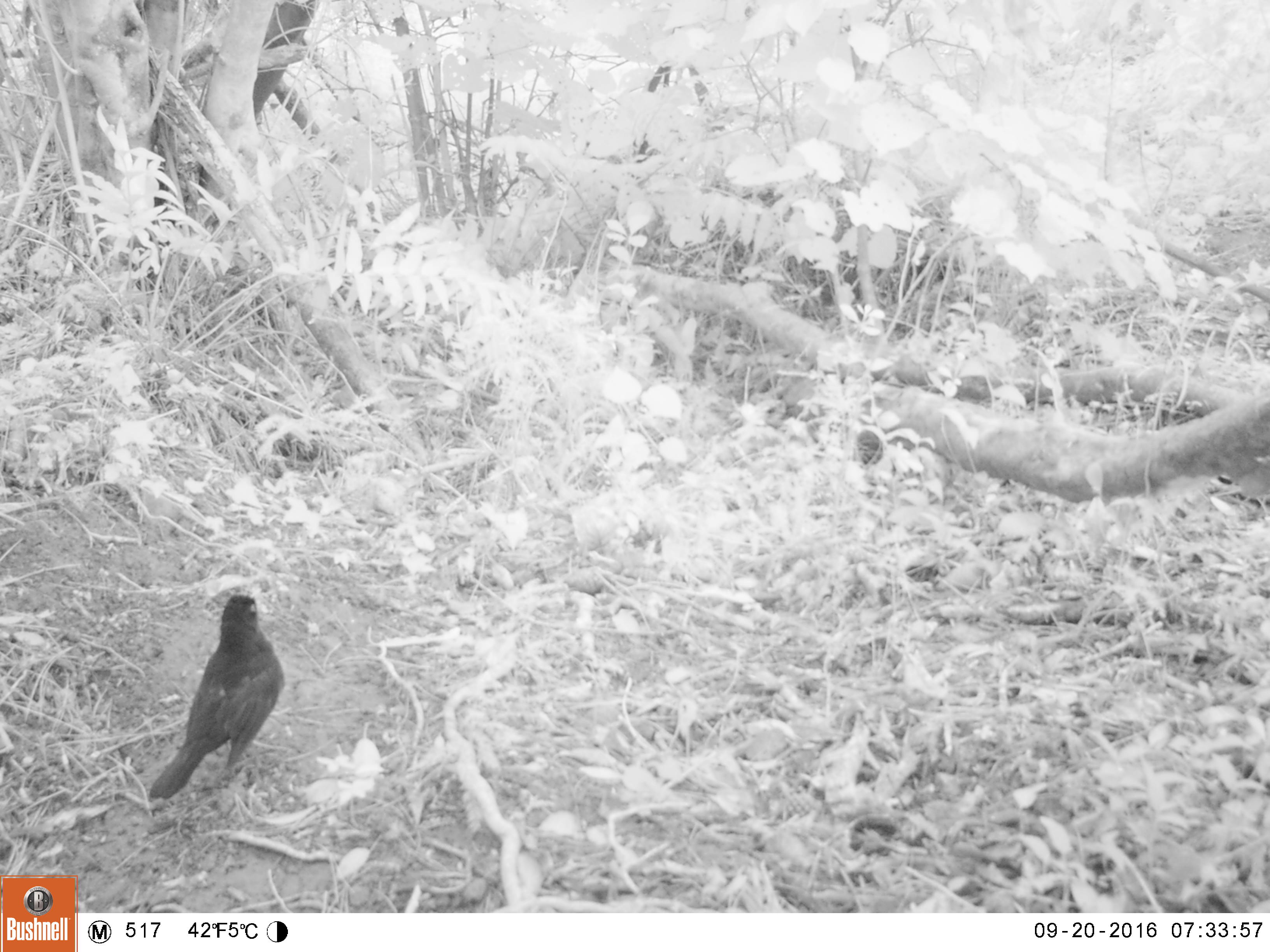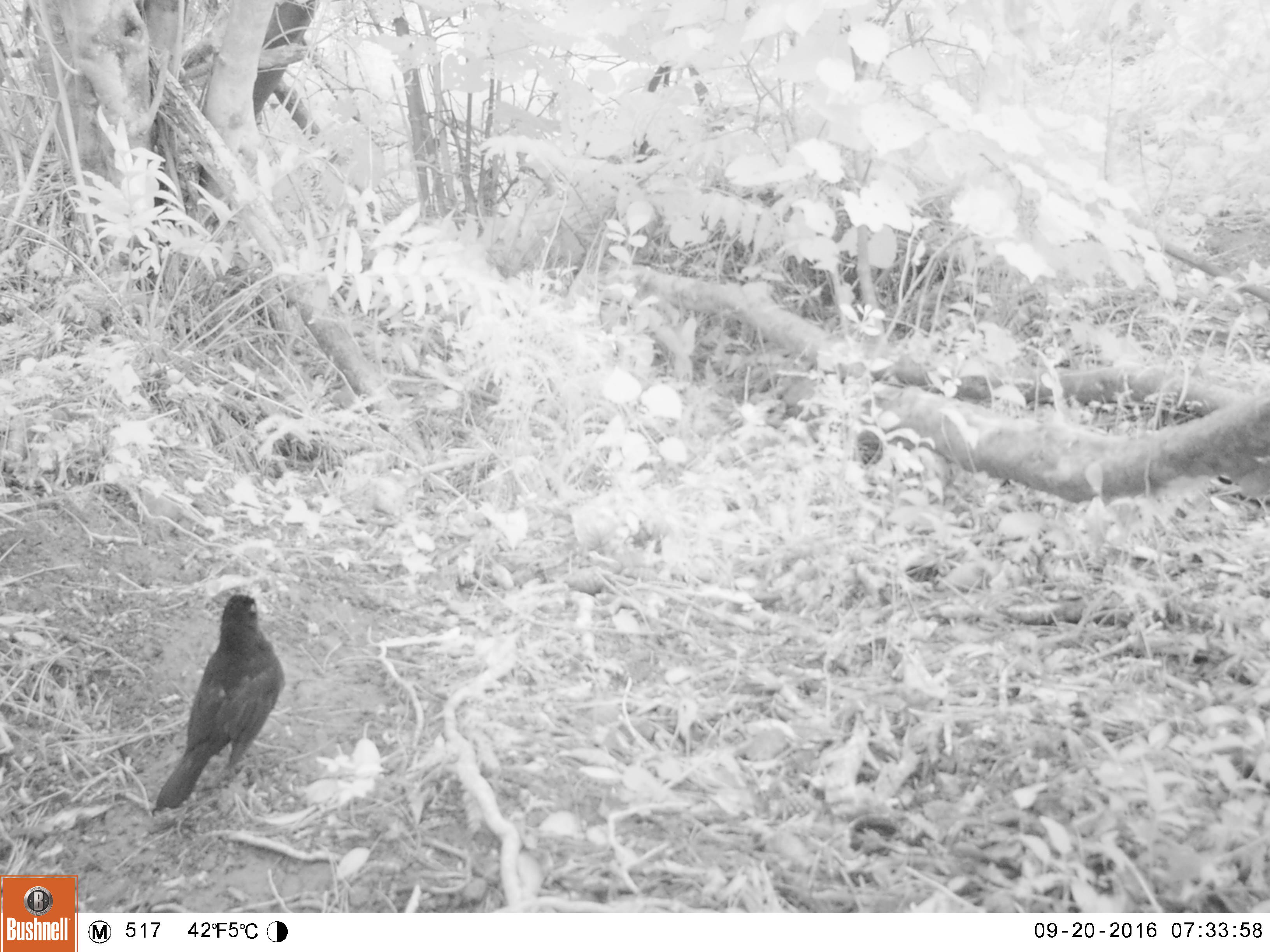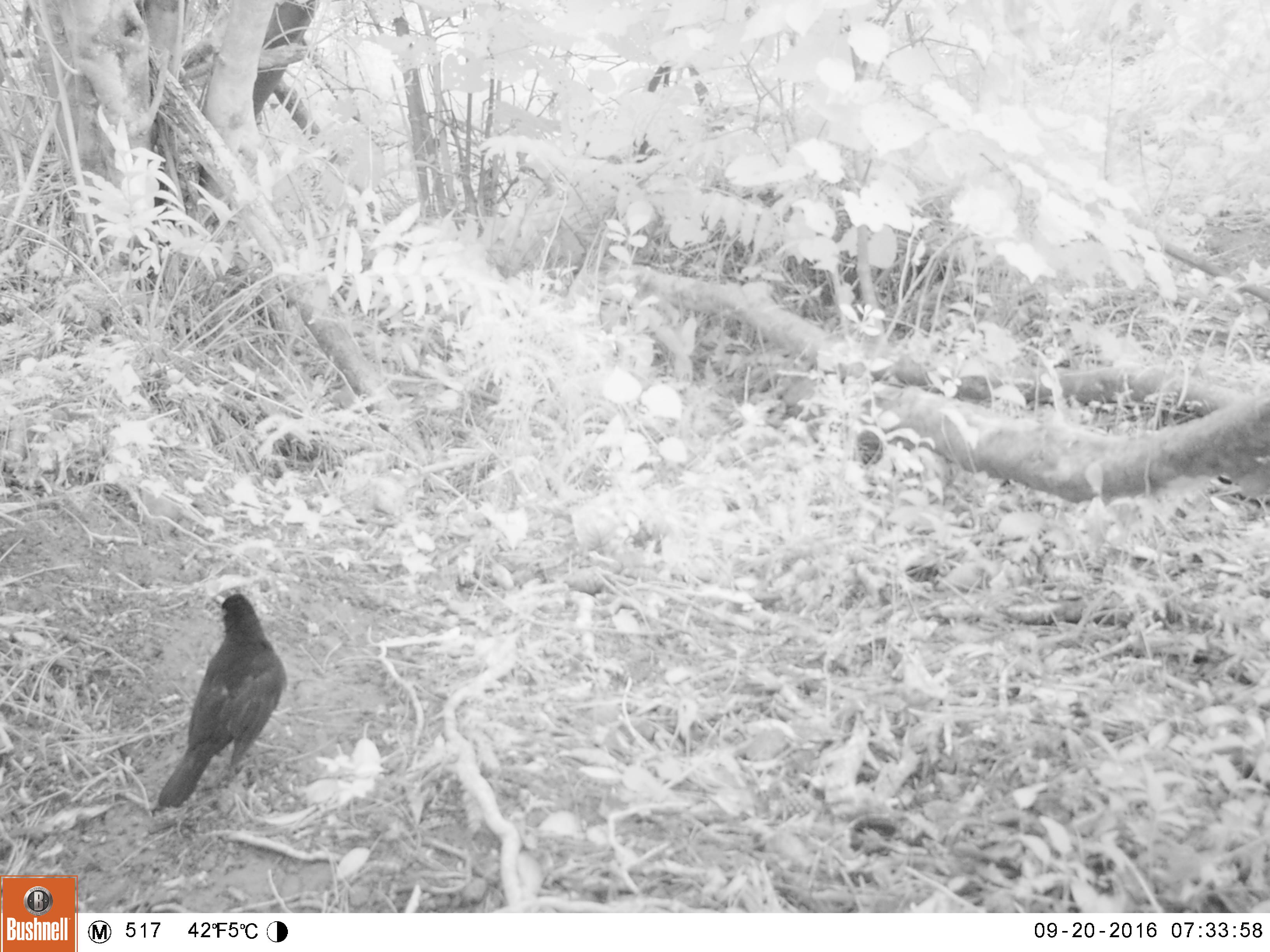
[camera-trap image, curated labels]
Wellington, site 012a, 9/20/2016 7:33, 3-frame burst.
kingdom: Animalia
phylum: Chordata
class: Aves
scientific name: Aves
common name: bird